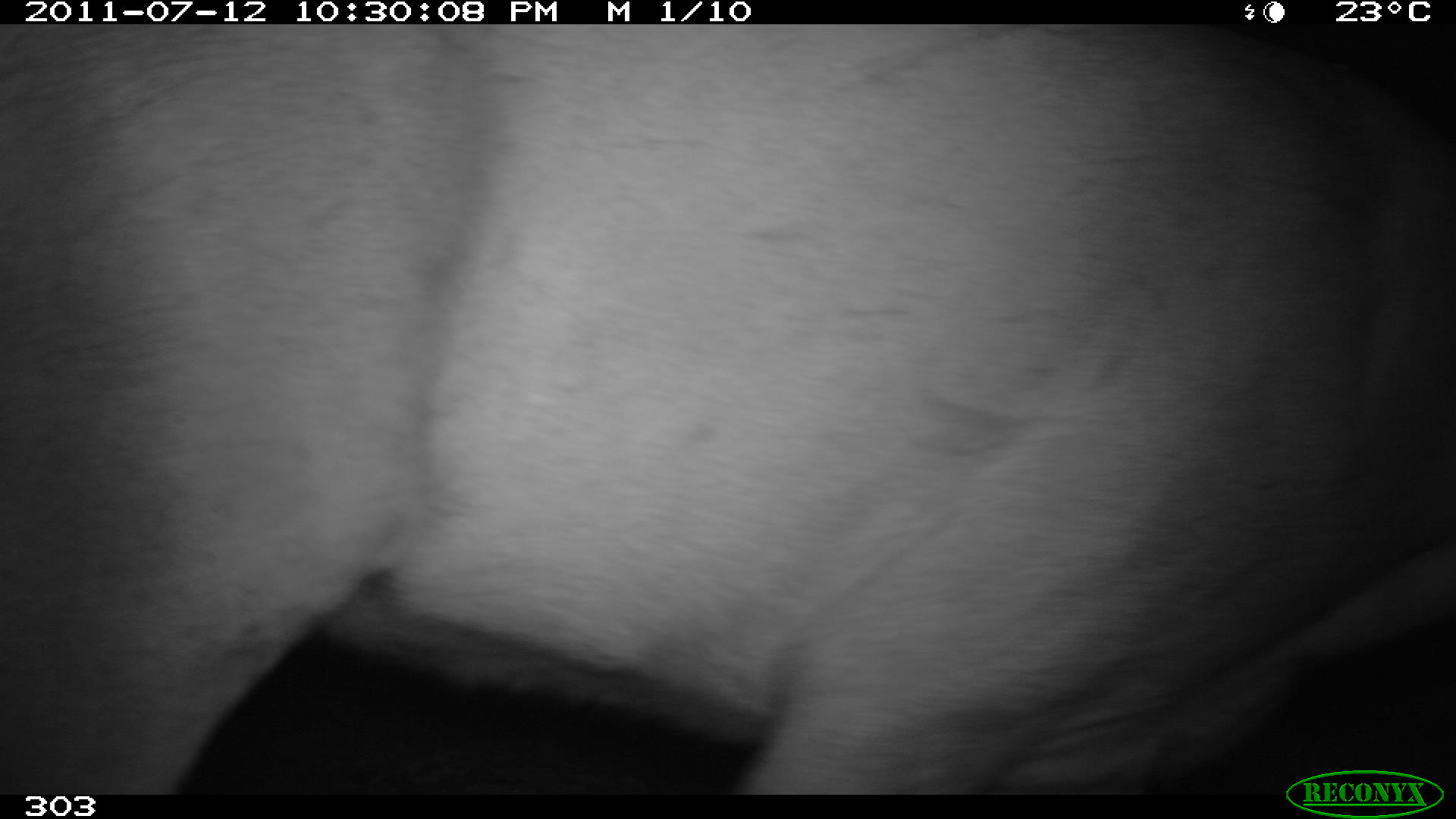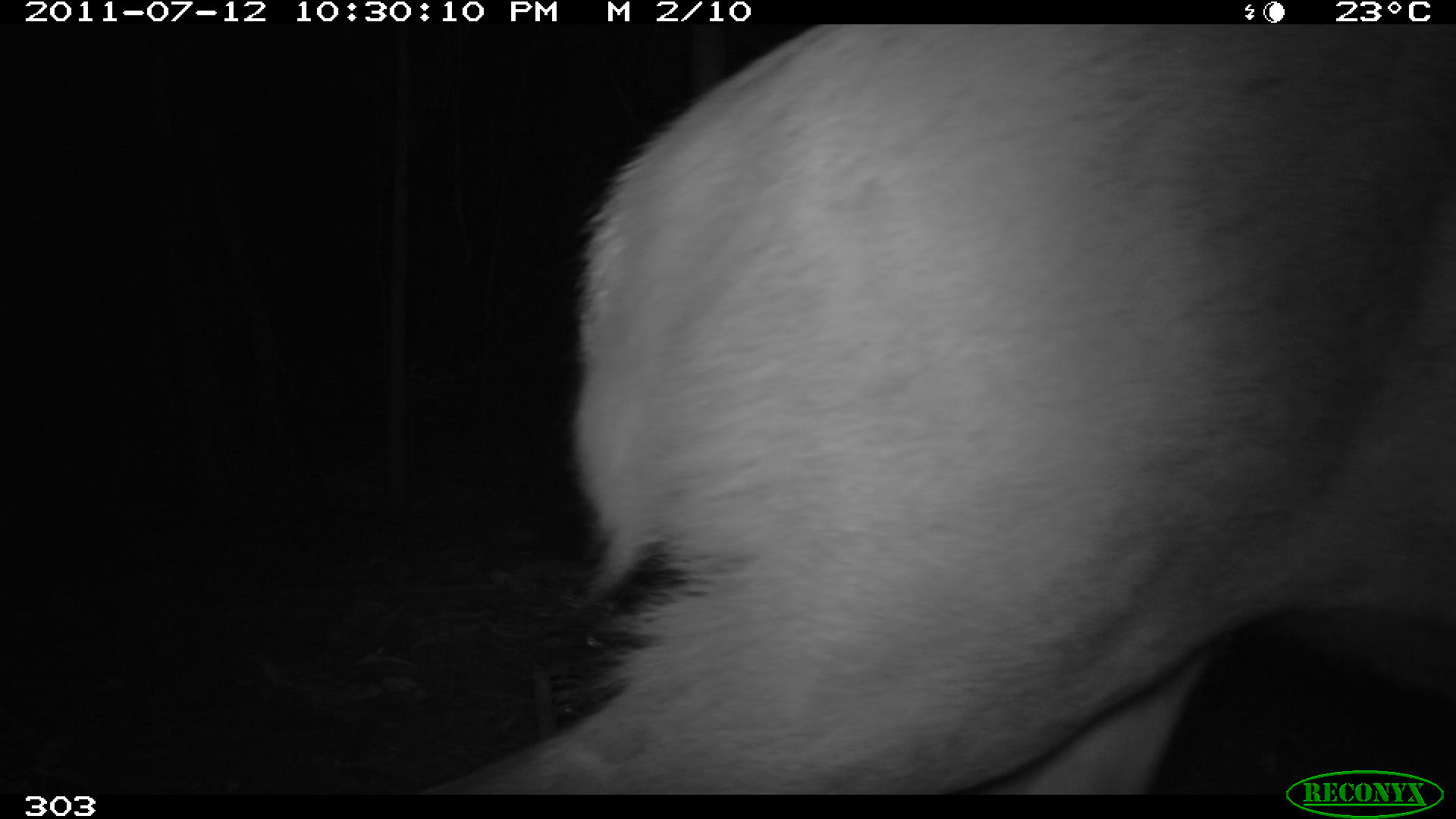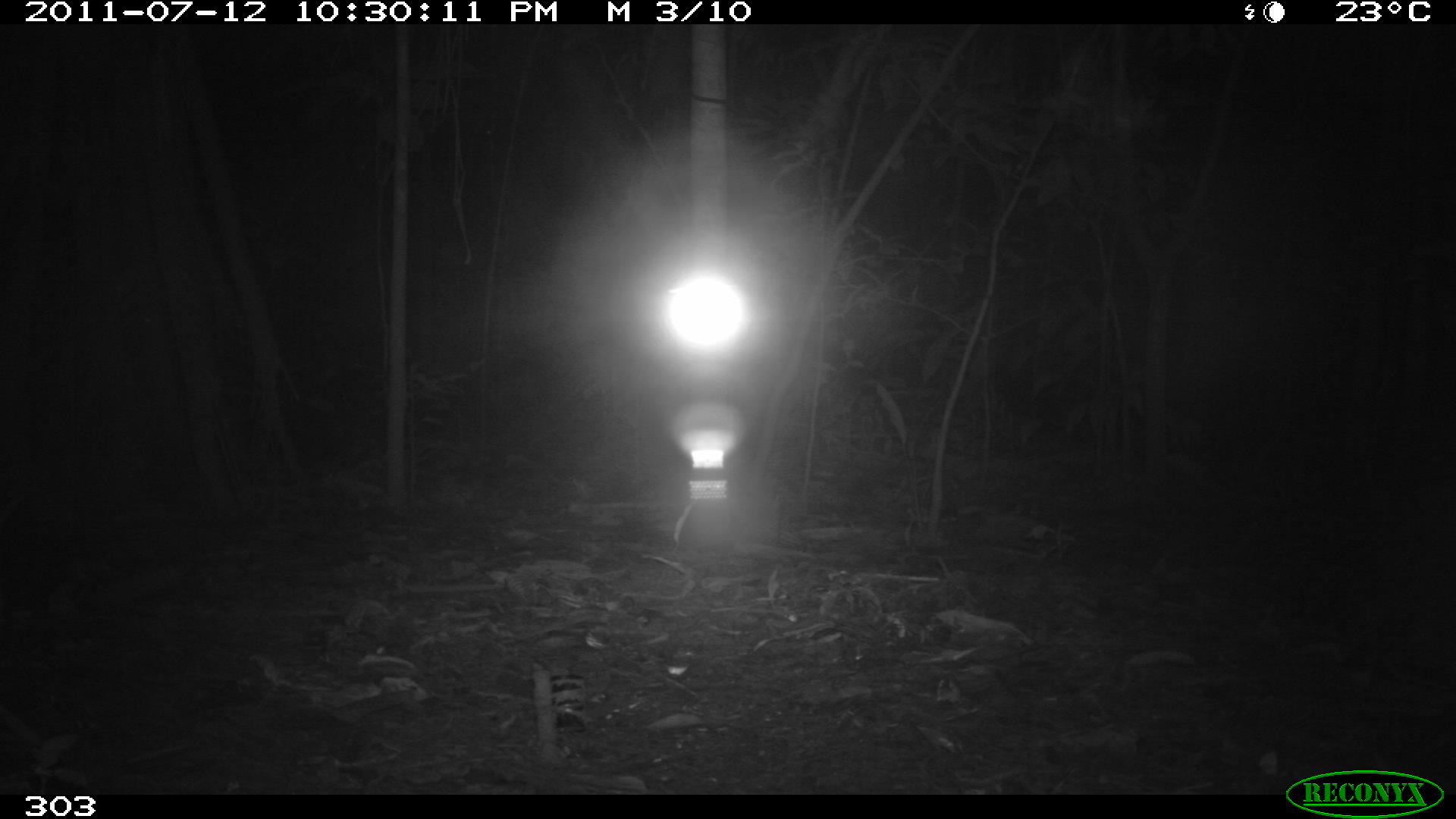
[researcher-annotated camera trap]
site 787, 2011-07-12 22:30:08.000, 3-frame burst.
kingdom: Animalia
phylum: Chordata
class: Mammalia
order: Artiodactyla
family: Cervidae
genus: Mazama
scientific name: Mazama americana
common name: red brocket